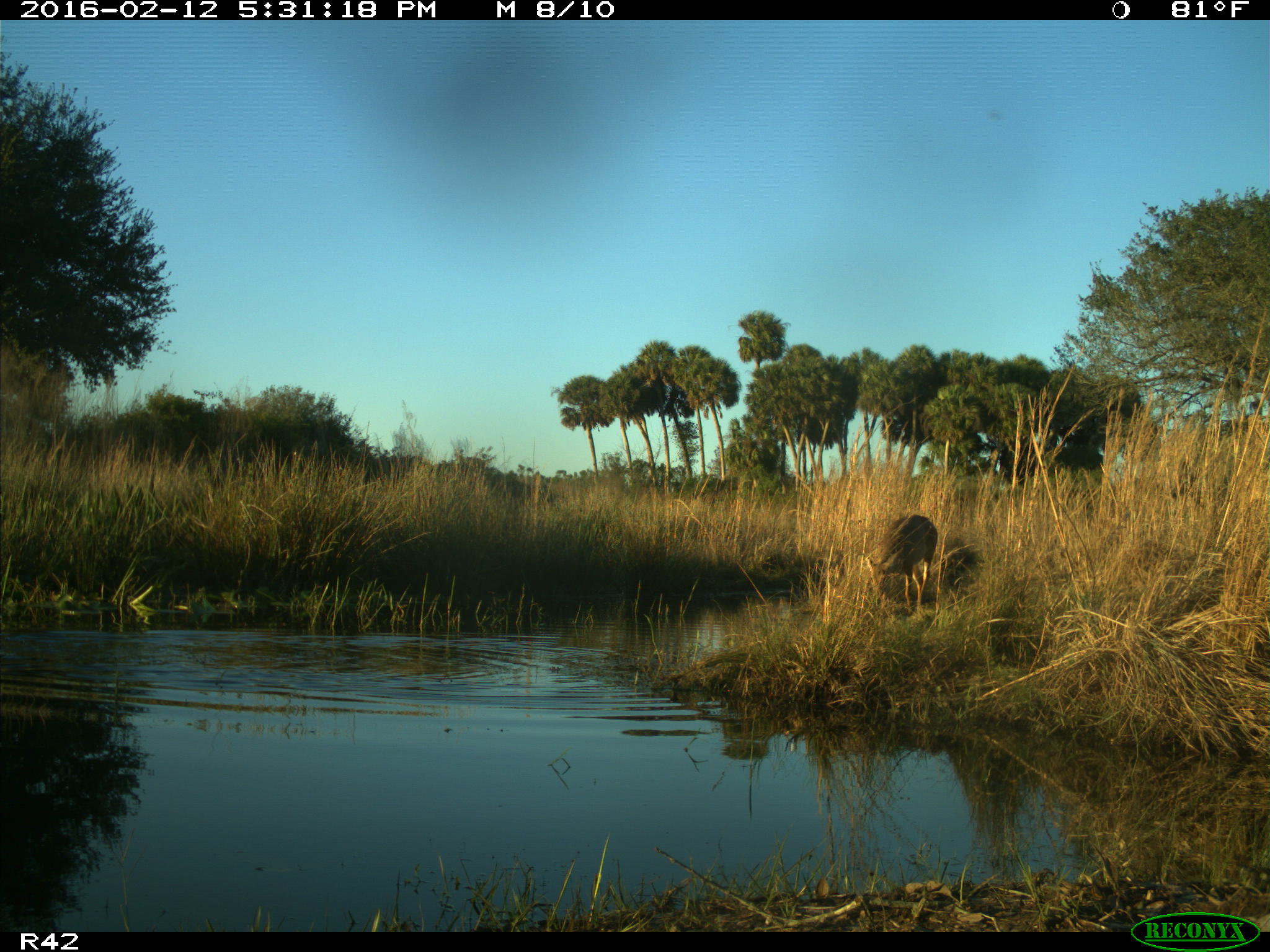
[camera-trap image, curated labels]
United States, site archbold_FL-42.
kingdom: Animalia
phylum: Chordata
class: Mammalia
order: Artiodactyla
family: Cervidae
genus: Odocoileus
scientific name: Odocoileus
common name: deer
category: unidentified deer